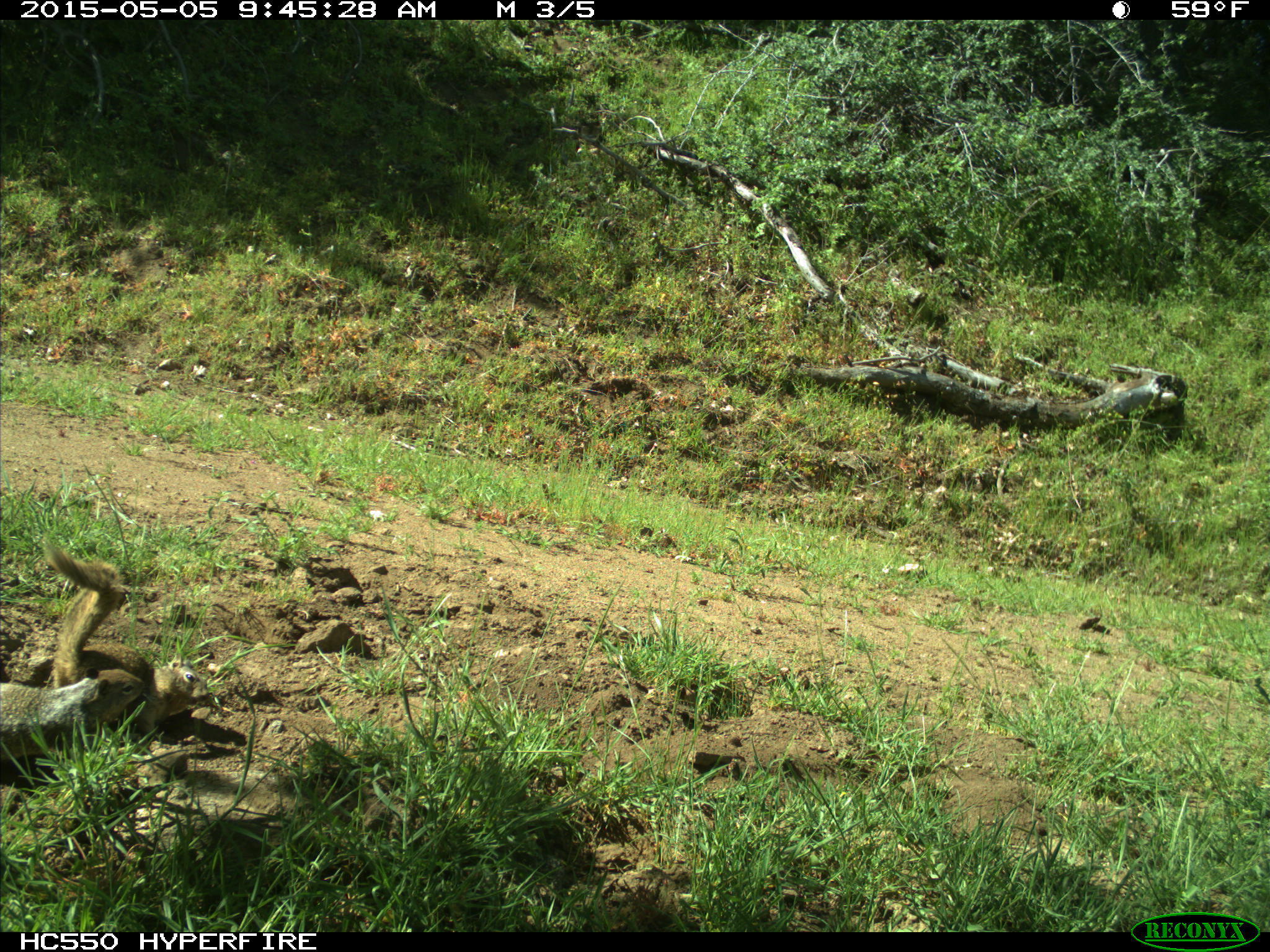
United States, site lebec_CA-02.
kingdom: Animalia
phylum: Chordata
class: Mammalia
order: Rodentia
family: Sciuridae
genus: Otospermophilus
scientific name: Otospermophilus beecheyi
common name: california ground squirrel